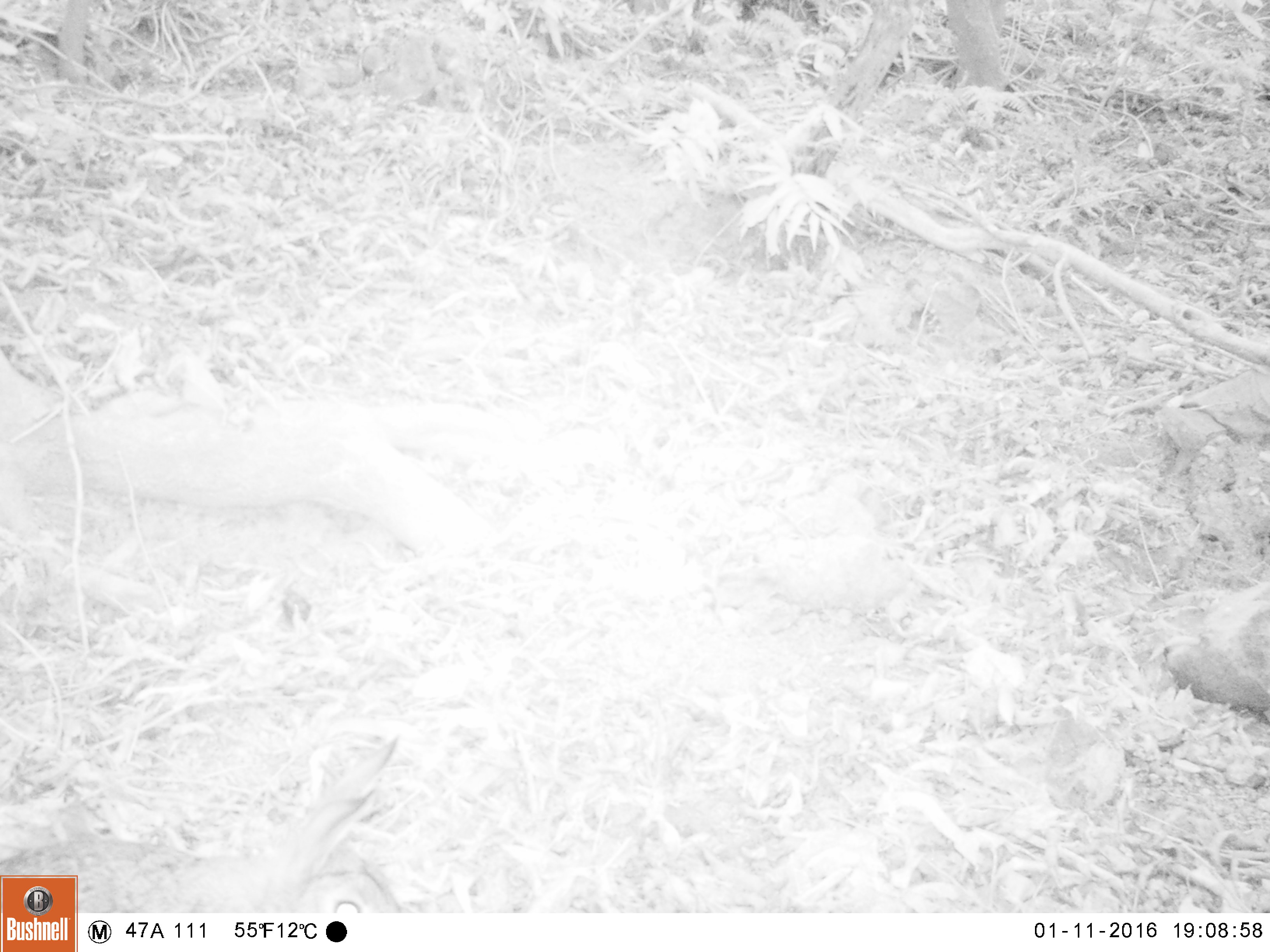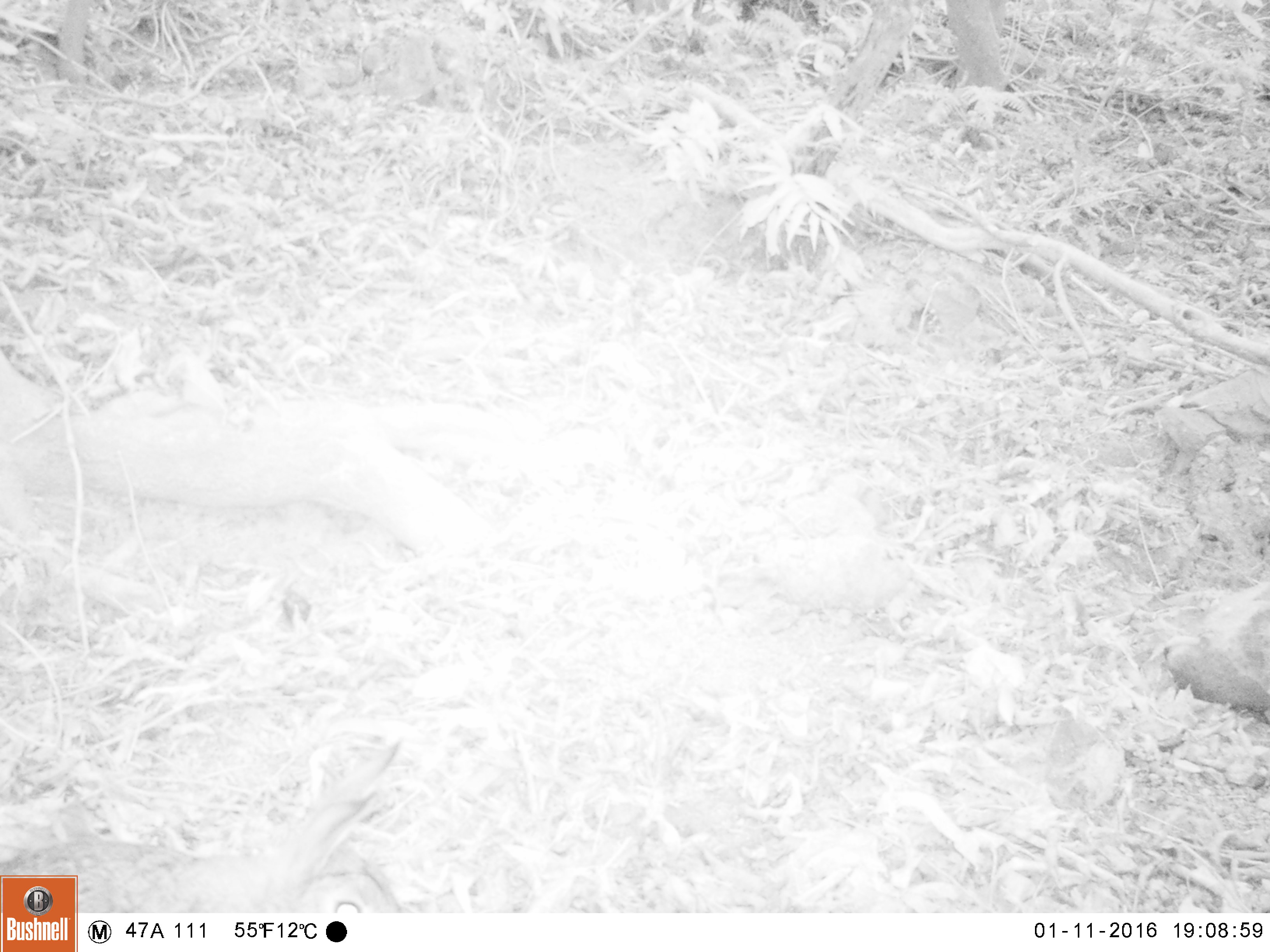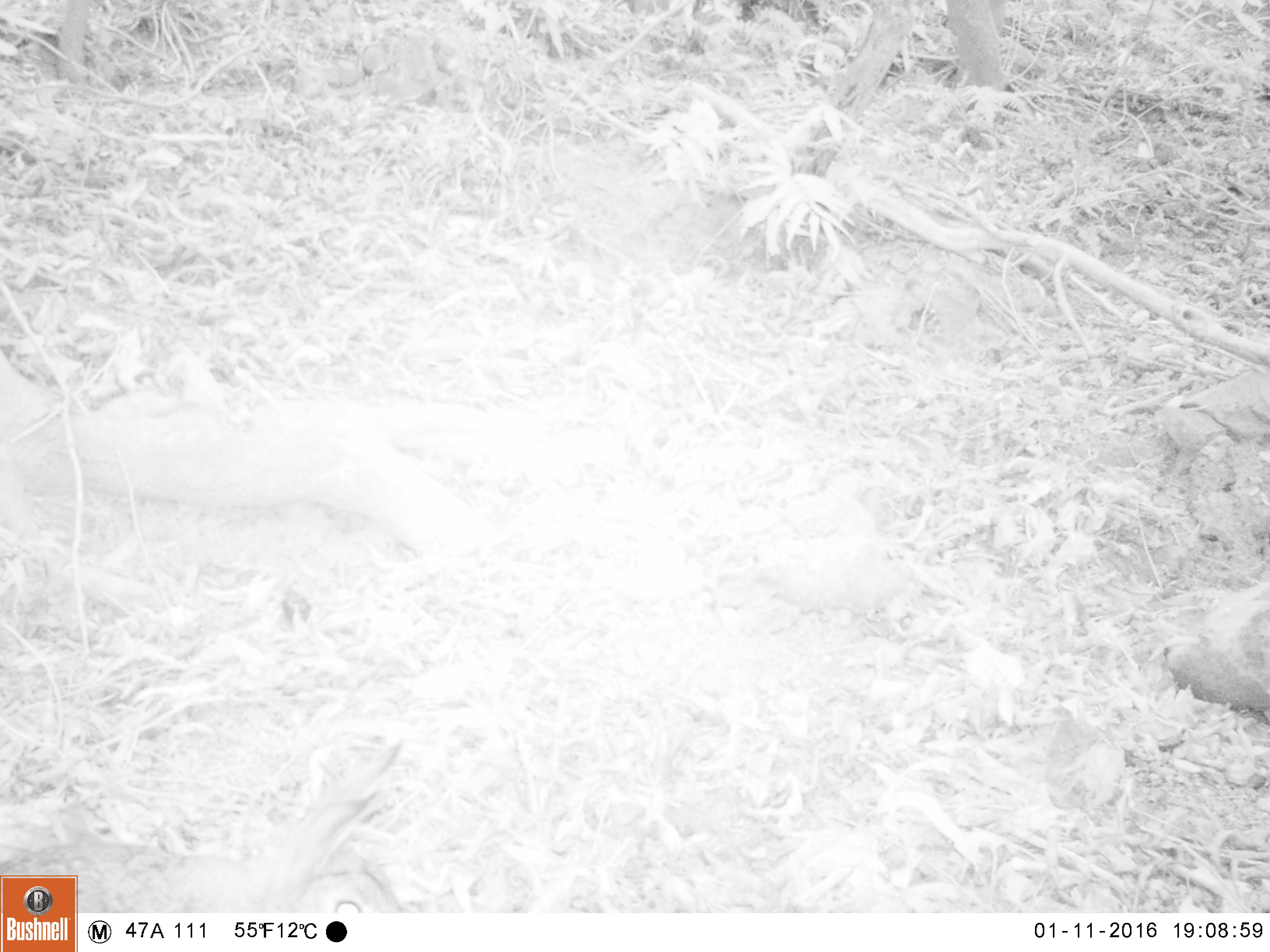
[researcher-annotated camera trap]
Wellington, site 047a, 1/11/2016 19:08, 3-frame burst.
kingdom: Animalia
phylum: Chordata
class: Mammalia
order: Lagomorpha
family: Leporidae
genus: Lepus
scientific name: Lepus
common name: hare